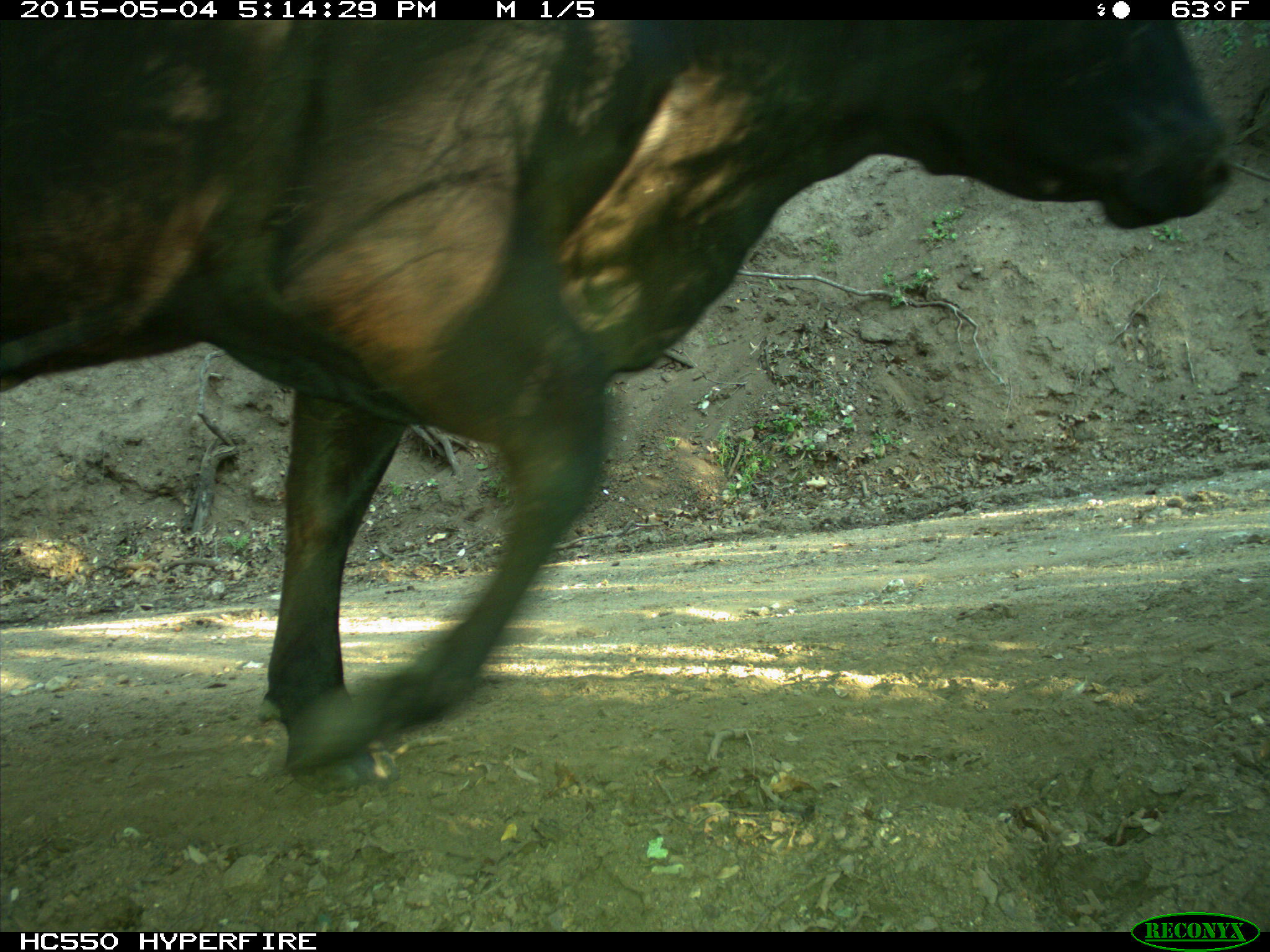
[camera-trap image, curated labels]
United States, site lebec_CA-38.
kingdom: Animalia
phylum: Chordata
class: Mammalia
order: Artiodactyla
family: Bovidae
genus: Bos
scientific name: Bos taurus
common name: domestic cow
Bos taurus (domestic cow).